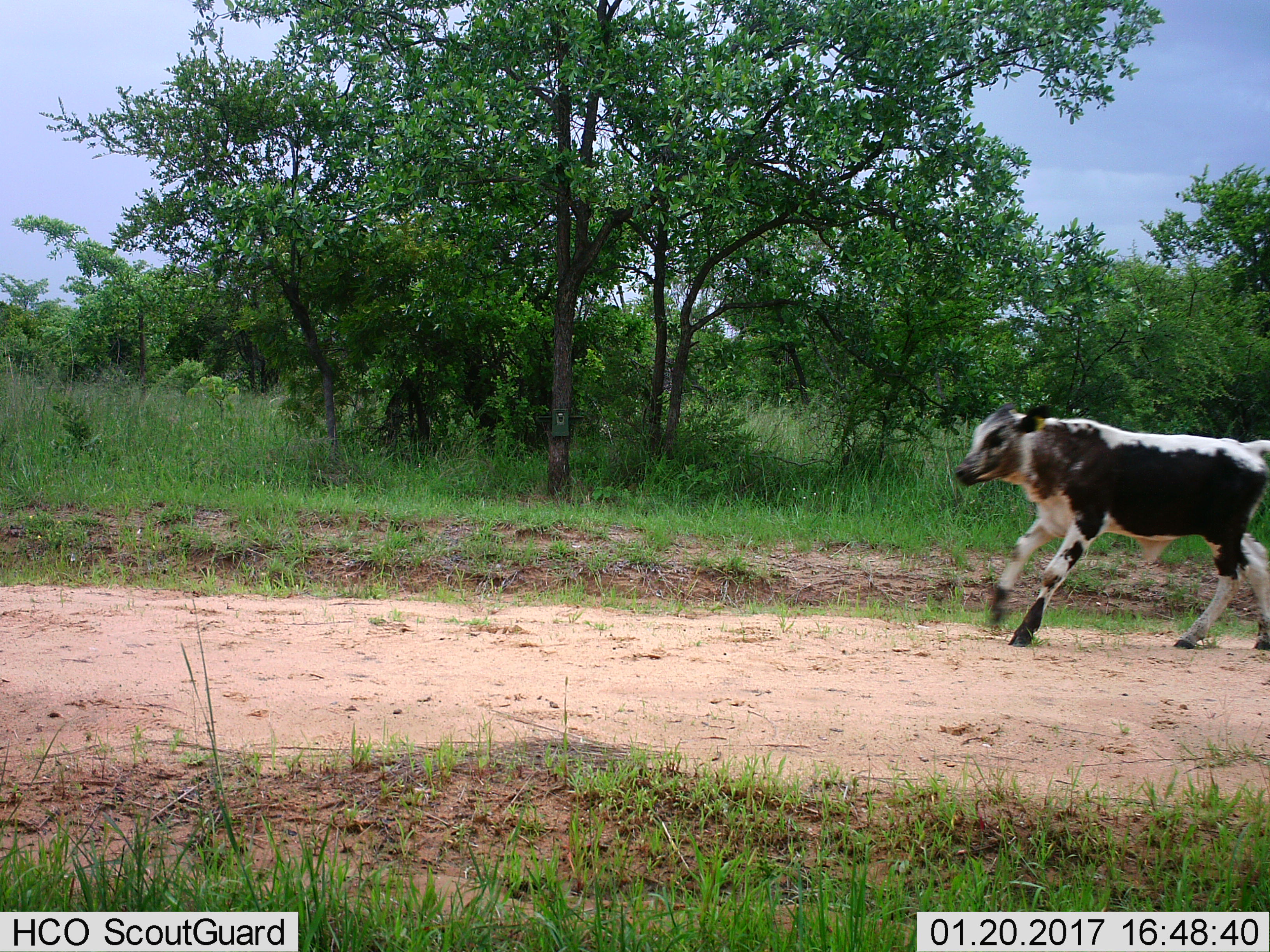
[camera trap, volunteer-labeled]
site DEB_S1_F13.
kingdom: Animalia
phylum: Chordata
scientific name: Vertebrata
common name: domestic animal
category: domesticanimal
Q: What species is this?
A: Domesticanimal (domestic animal) (Vertebrata).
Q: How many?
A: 1.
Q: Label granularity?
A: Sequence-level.